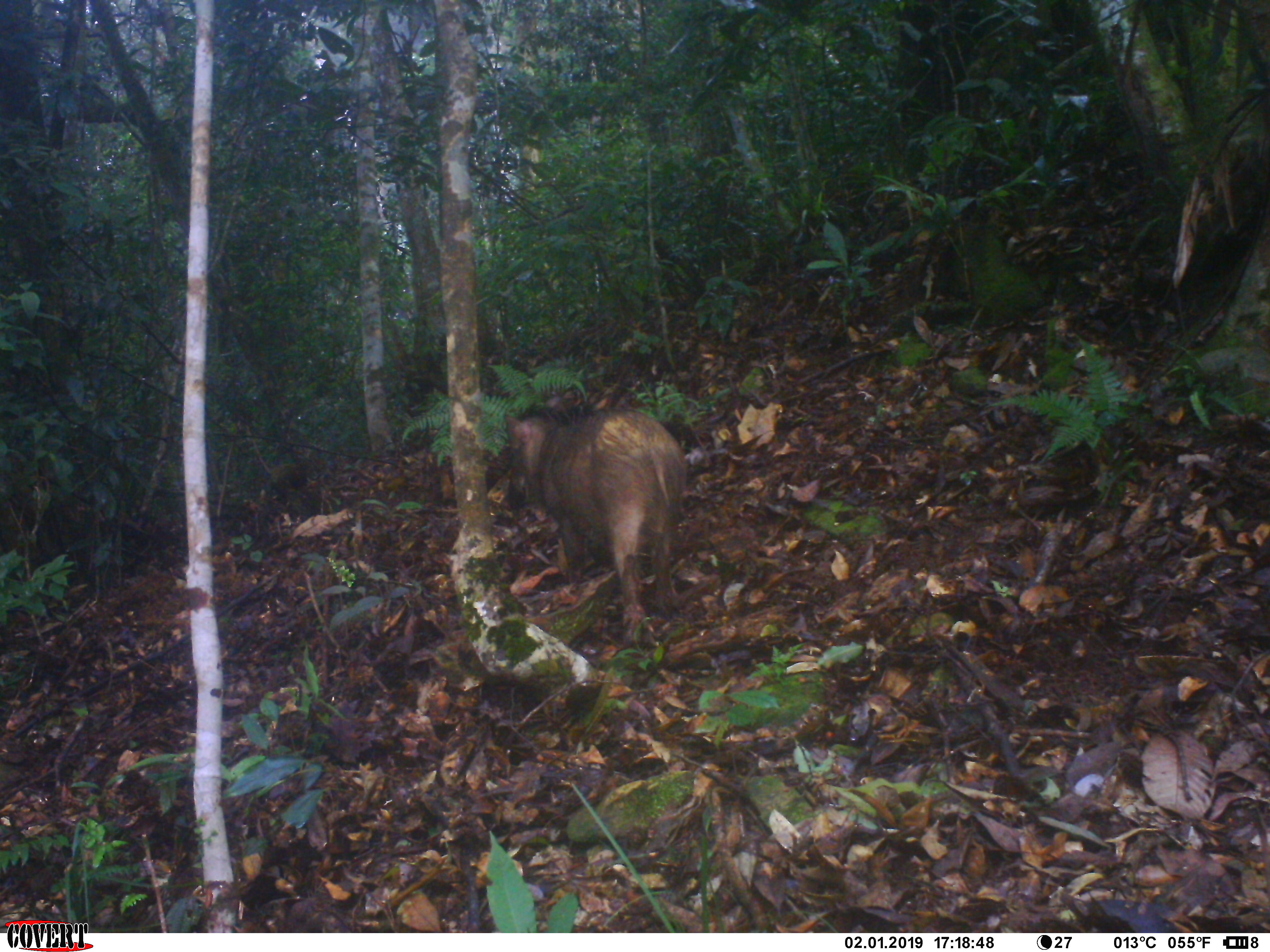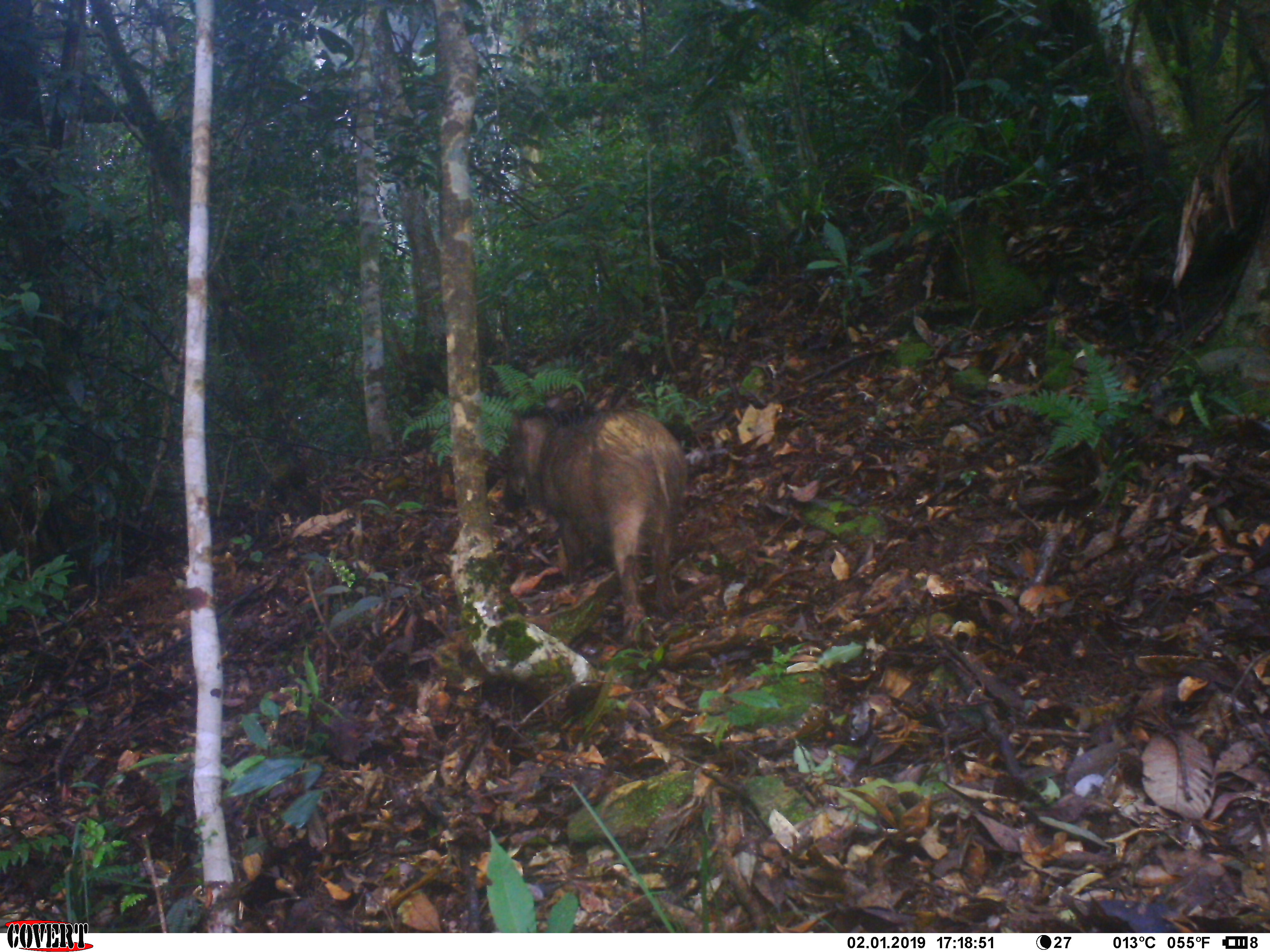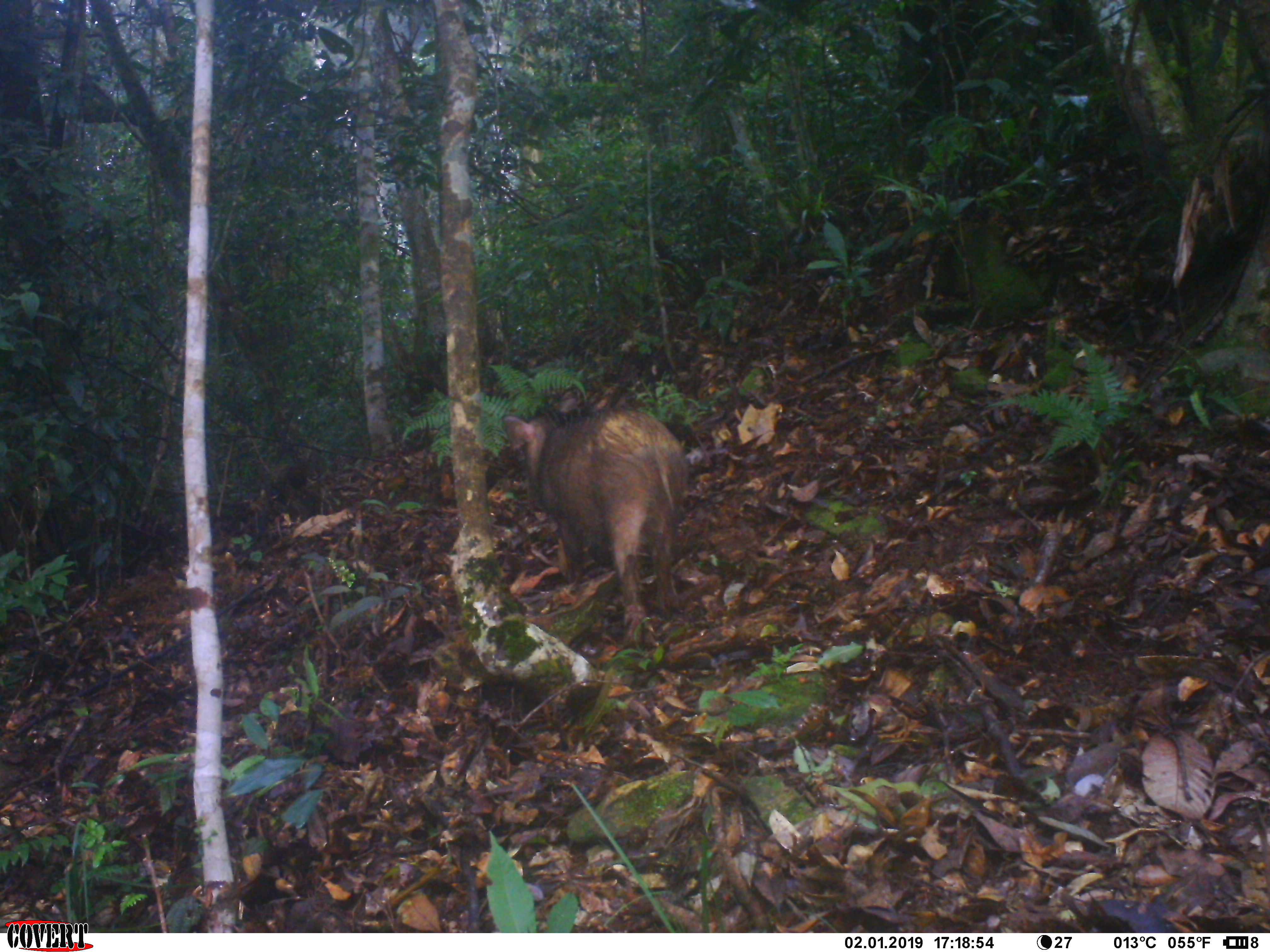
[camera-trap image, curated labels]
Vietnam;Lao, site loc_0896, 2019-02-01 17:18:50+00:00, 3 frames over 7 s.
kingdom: Animalia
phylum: Chordata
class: Mammalia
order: Artiodactyla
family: Suidae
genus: Sus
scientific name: Sus scrofa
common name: eurasian wild pig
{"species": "eurasian wild pig (Sus scrofa)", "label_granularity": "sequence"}